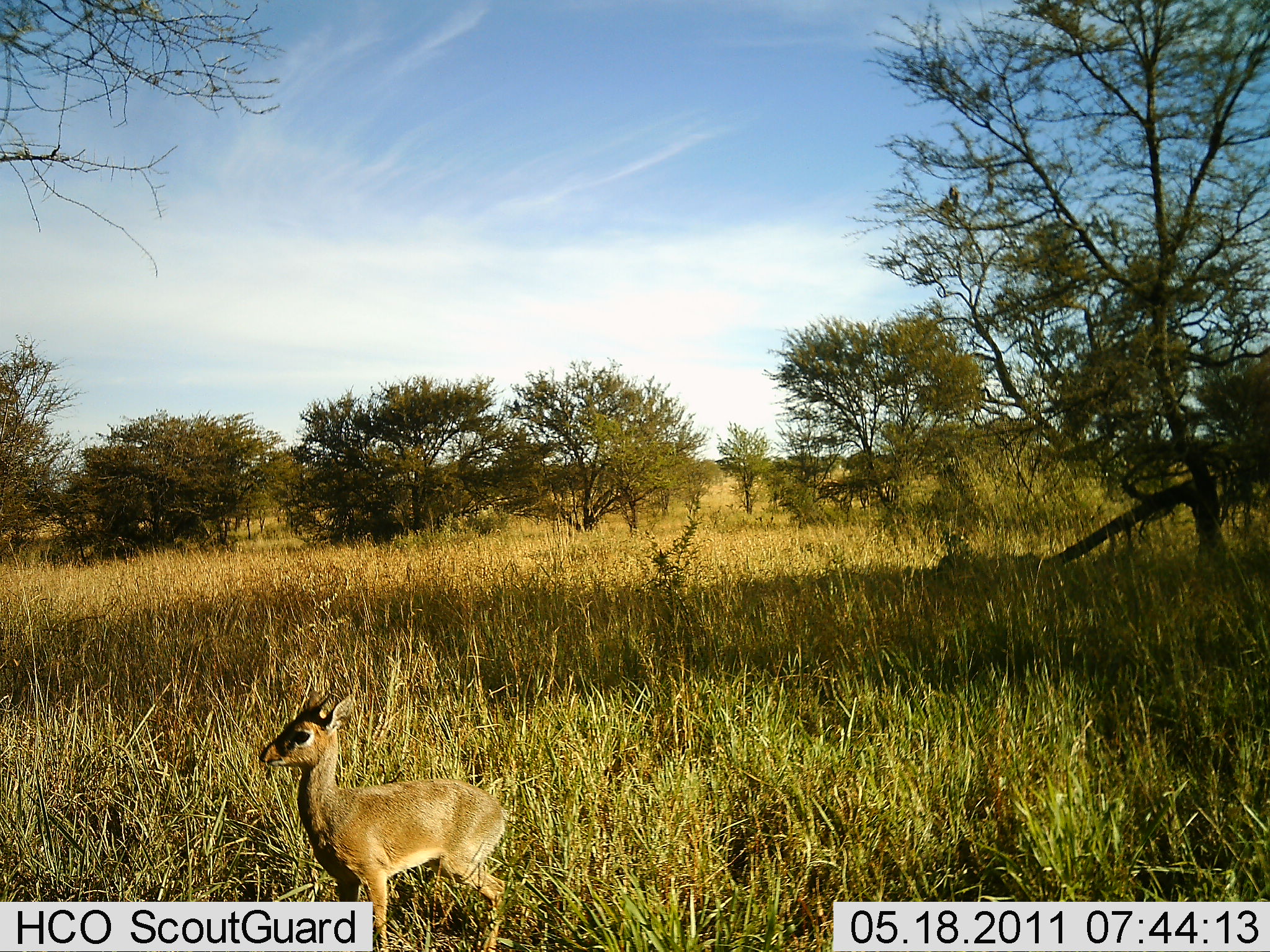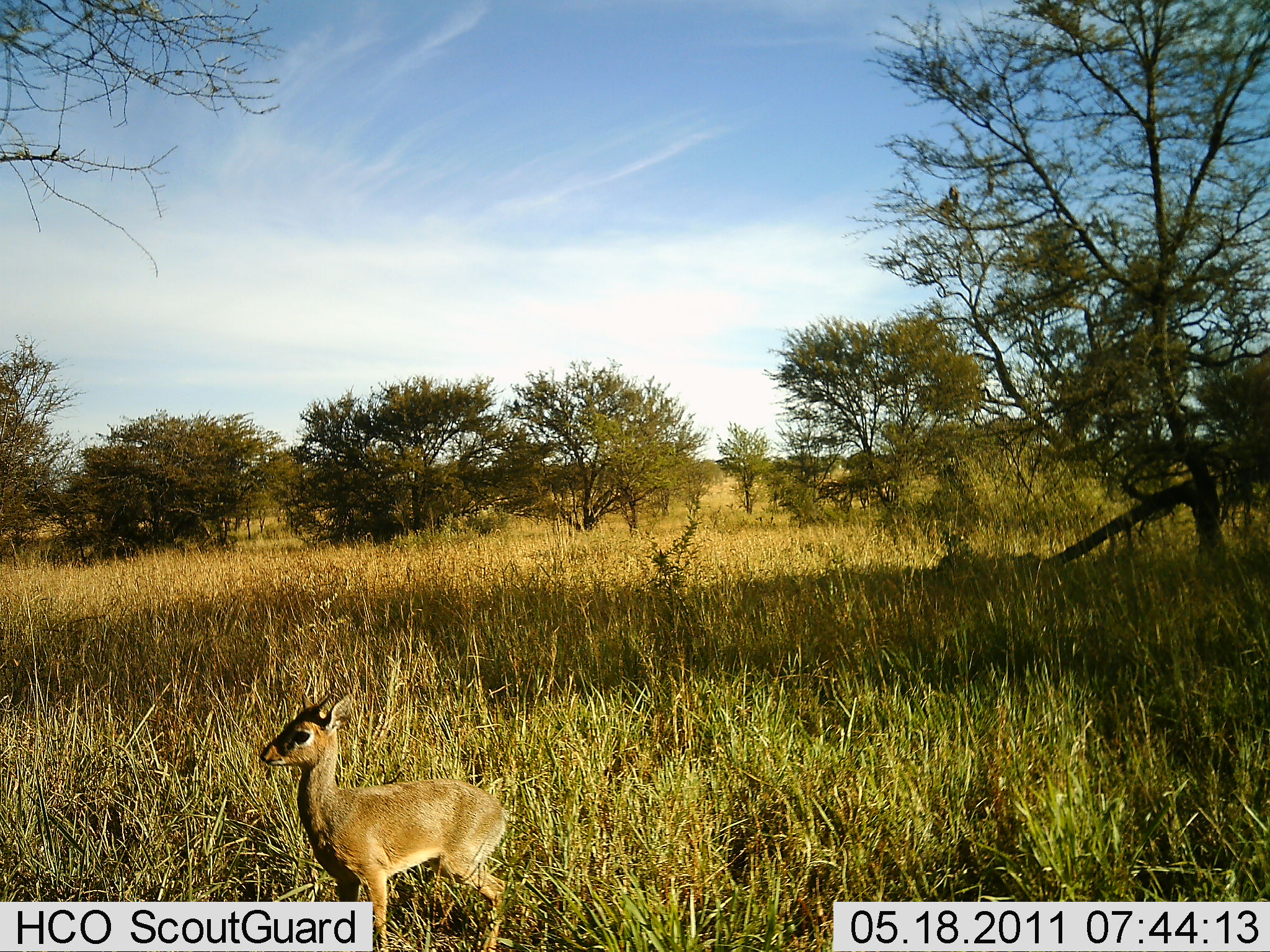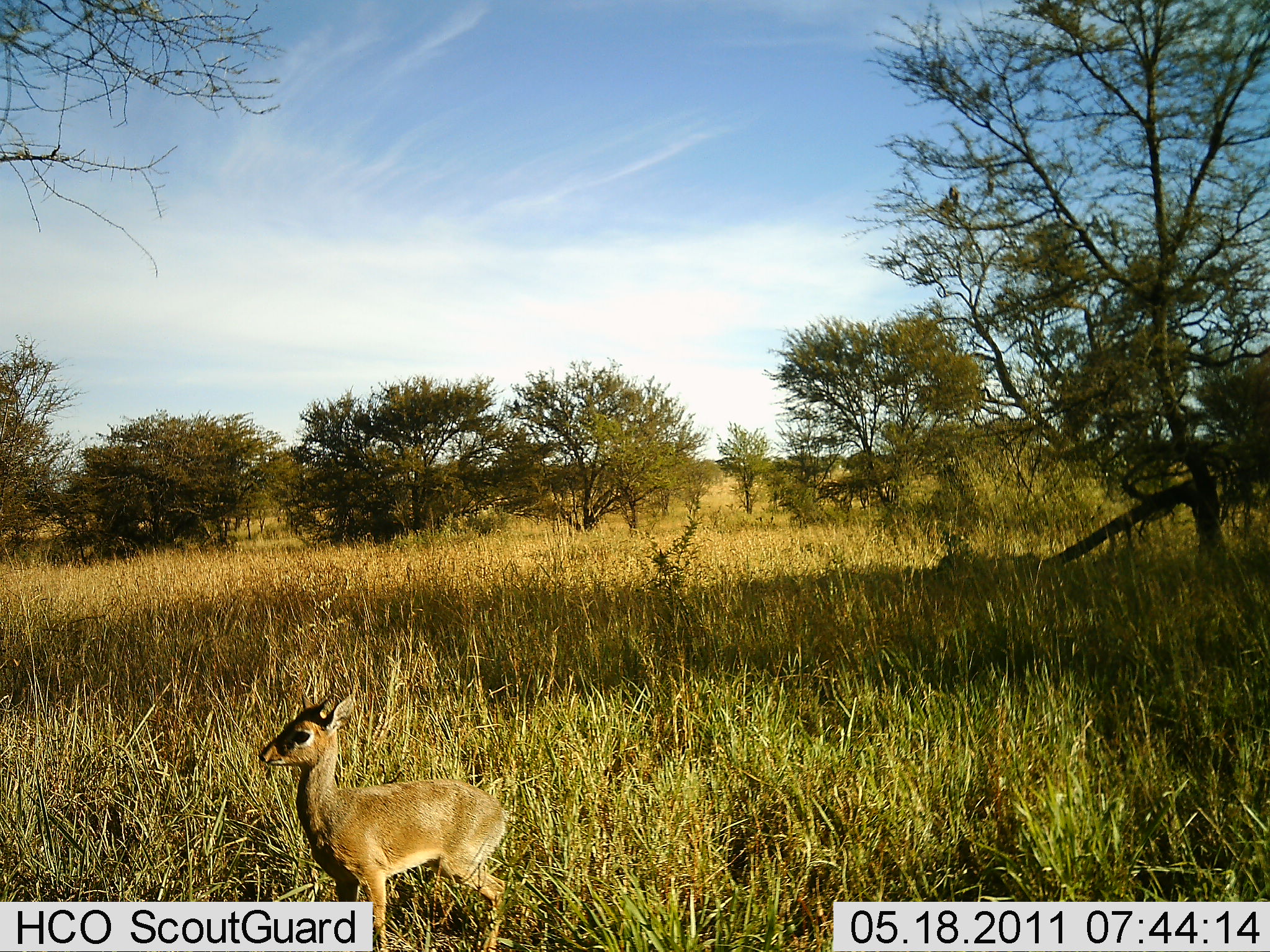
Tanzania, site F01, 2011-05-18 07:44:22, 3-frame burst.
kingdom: Animalia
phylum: Chordata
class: Mammalia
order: Artiodactyla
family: Bovidae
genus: Madoqua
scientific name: Madoqua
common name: dikdik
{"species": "dikdik (Madoqua)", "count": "1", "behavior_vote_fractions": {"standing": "100%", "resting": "0%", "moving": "0%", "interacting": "0%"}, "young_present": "8%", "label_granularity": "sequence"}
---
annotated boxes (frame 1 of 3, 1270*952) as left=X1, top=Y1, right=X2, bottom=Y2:
animal: left=257, top=686, right=509, bottom=951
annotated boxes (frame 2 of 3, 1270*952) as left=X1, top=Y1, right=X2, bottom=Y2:
animal: left=276, top=691, right=348, bottom=739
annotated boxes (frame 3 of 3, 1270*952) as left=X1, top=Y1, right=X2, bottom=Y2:
animal: left=257, top=689, right=509, bottom=951